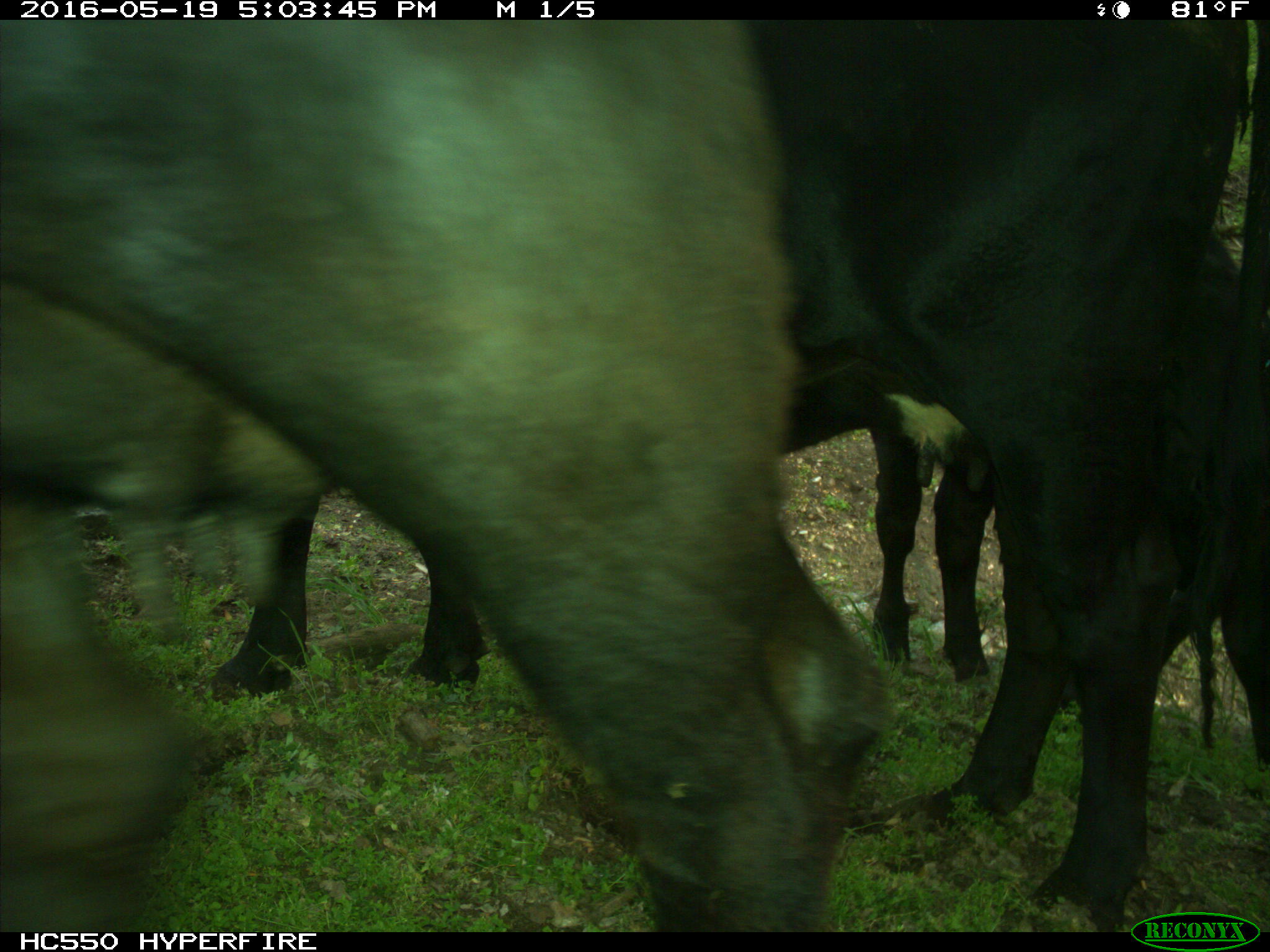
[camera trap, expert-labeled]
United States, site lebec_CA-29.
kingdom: Animalia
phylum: Chordata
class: Mammalia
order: Artiodactyla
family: Bovidae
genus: Bos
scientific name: Bos taurus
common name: domestic cow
Bos taurus (domestic cow).